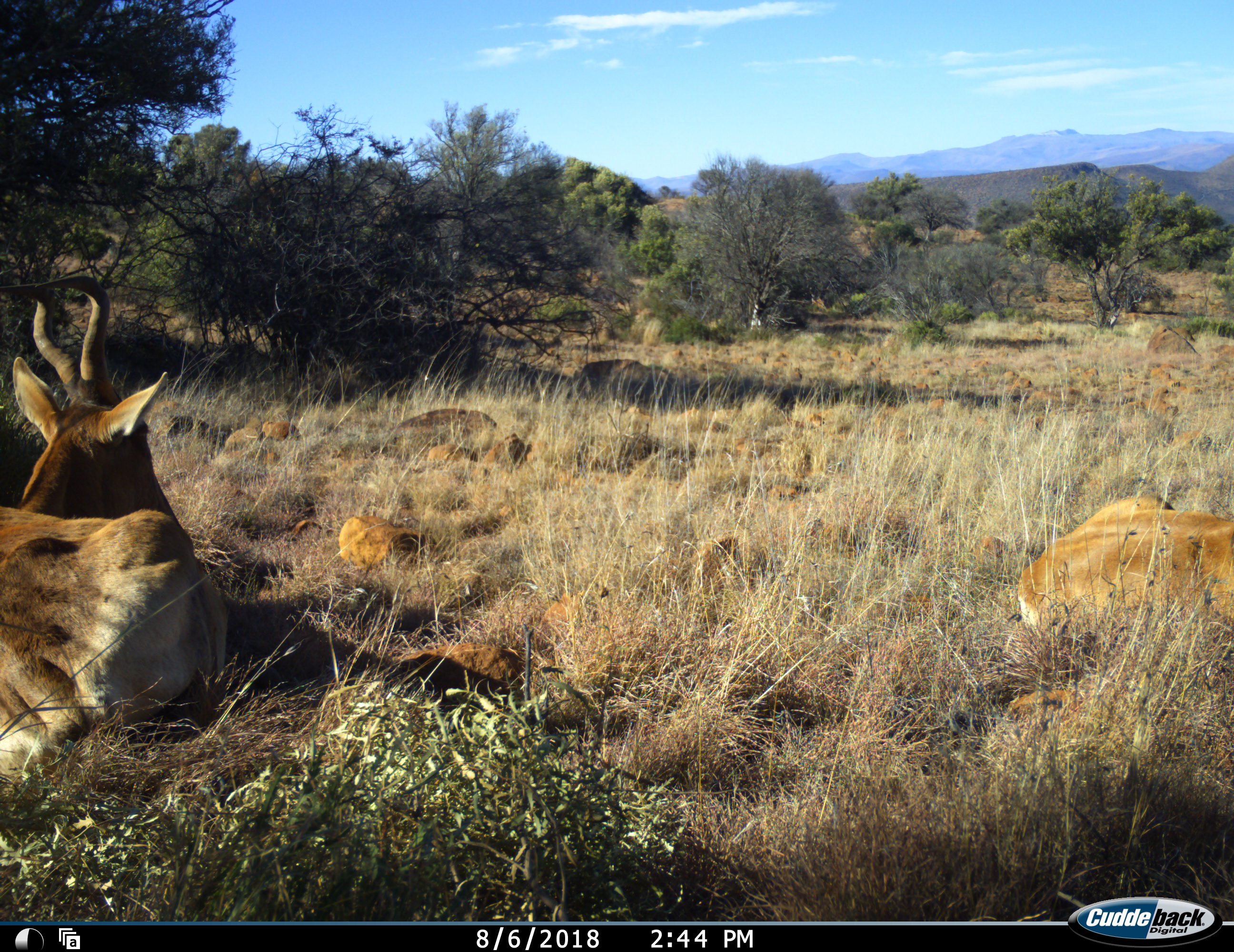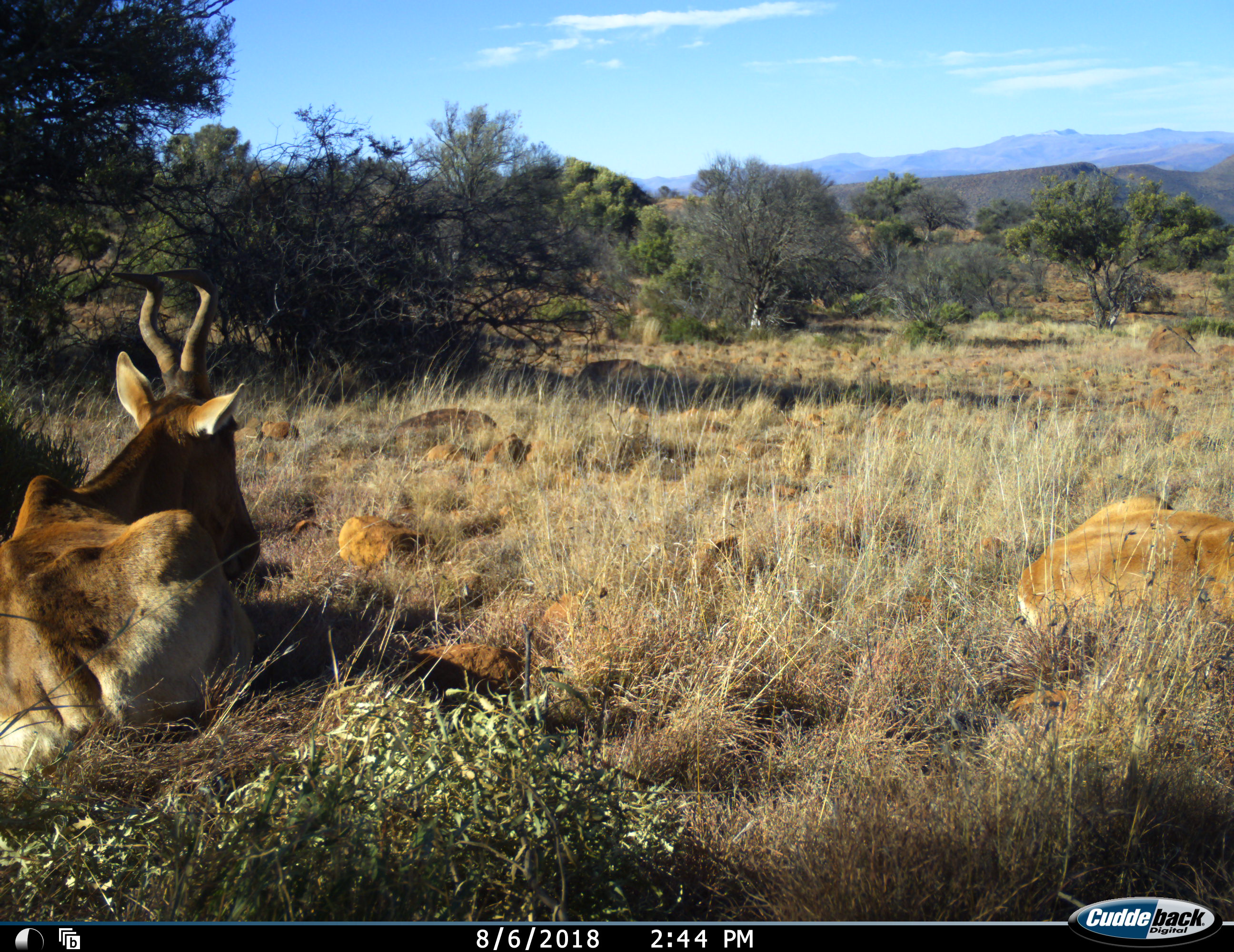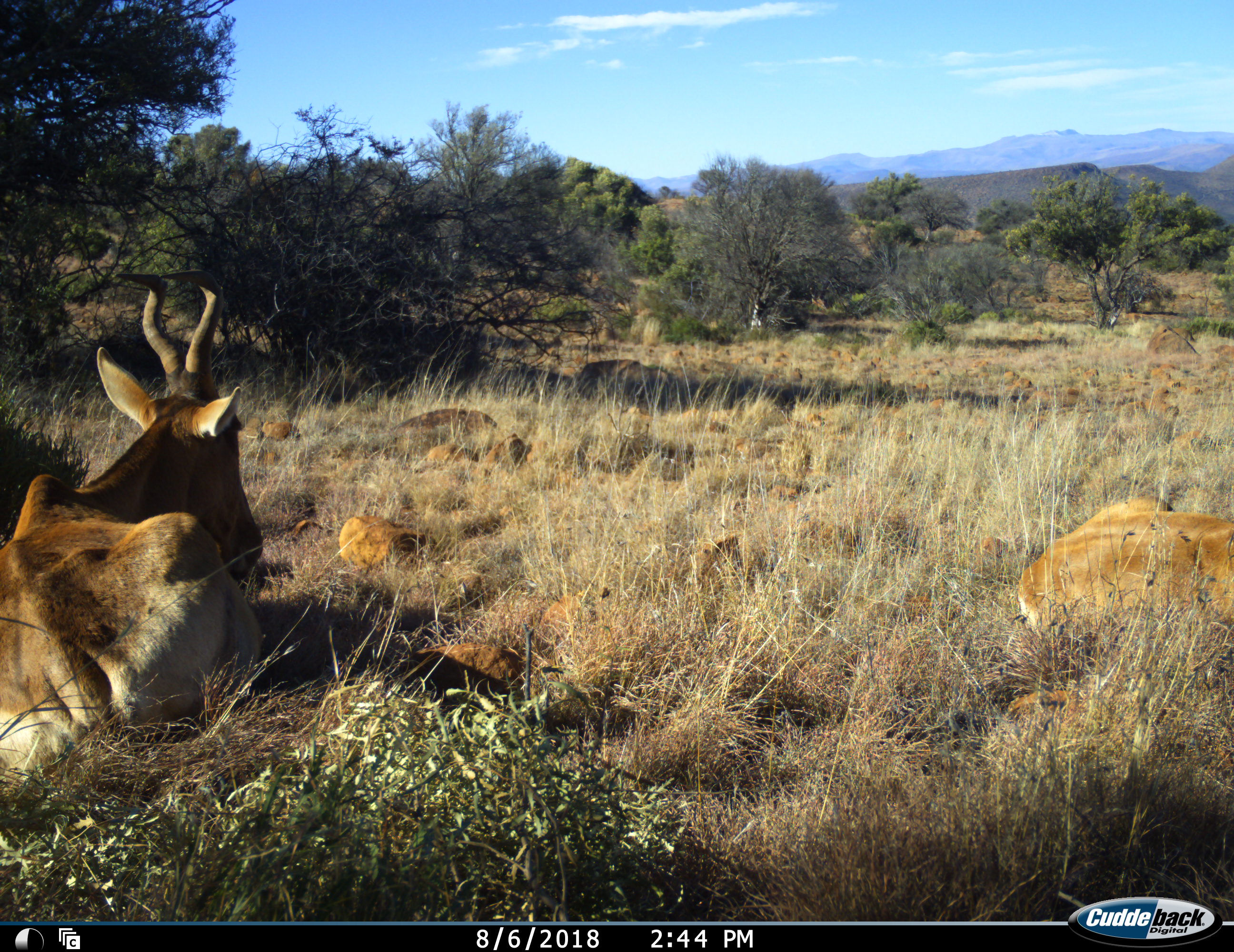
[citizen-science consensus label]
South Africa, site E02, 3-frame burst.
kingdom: Animalia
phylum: Chordata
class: Mammalia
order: Artiodactyla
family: Bovidae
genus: Alcelaphus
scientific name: Alcelaphus buselaphus caama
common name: red hartebeest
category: hartebeestred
Hartebeestred (red hartebeest) (Alcelaphus buselaphus caama), count 2. Behavior (volunteer vote fractions): standing 0%, resting 100%, moving 0%, interacting 0%. Young present (vote fraction): 14%. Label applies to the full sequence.